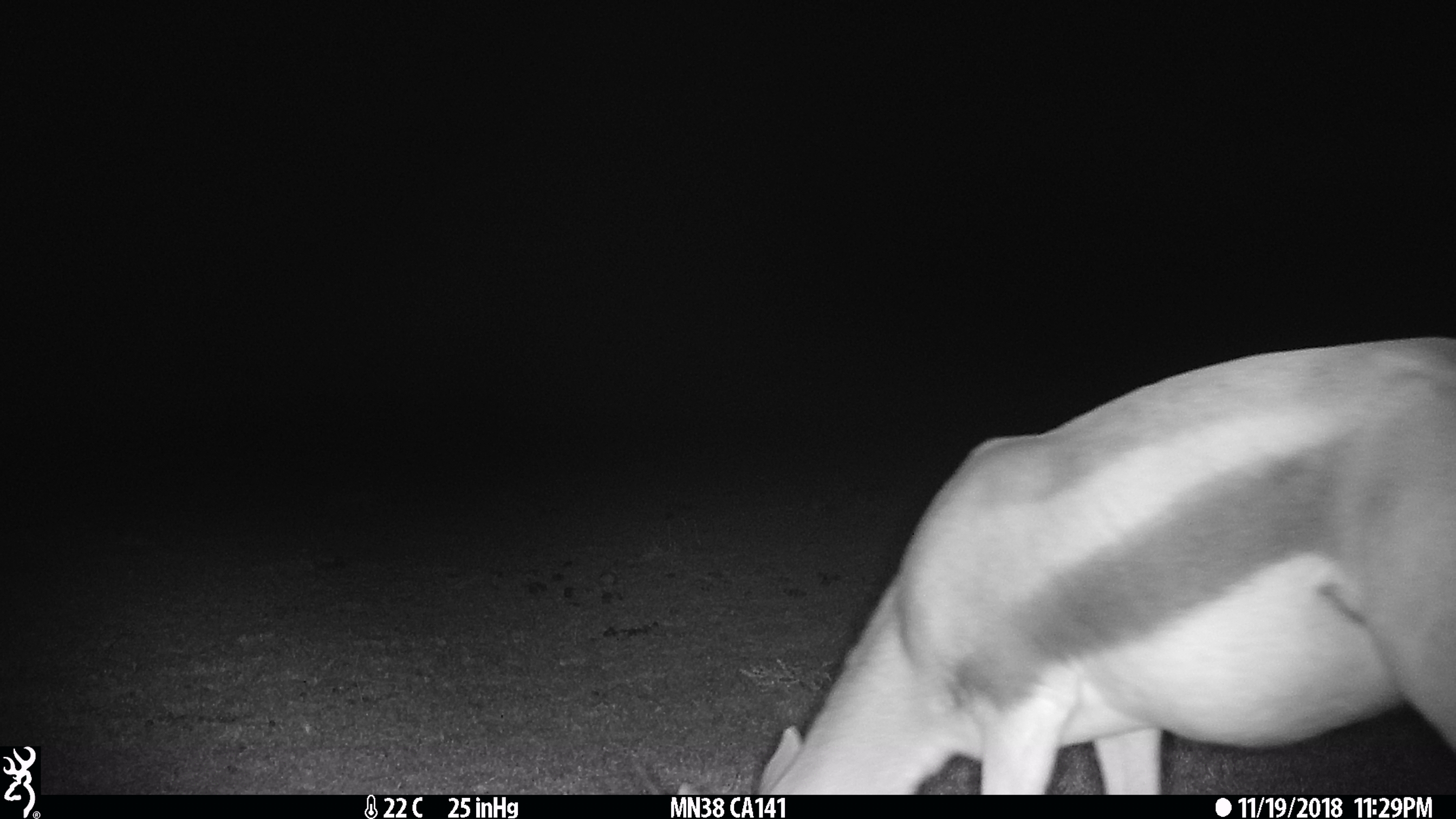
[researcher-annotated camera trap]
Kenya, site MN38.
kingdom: Animalia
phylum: Chordata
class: Mammalia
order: Artiodactyla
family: Bovidae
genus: Eudorcas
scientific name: Eudorcas thomsonii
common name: thomon's gazelle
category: gazelle thomsons